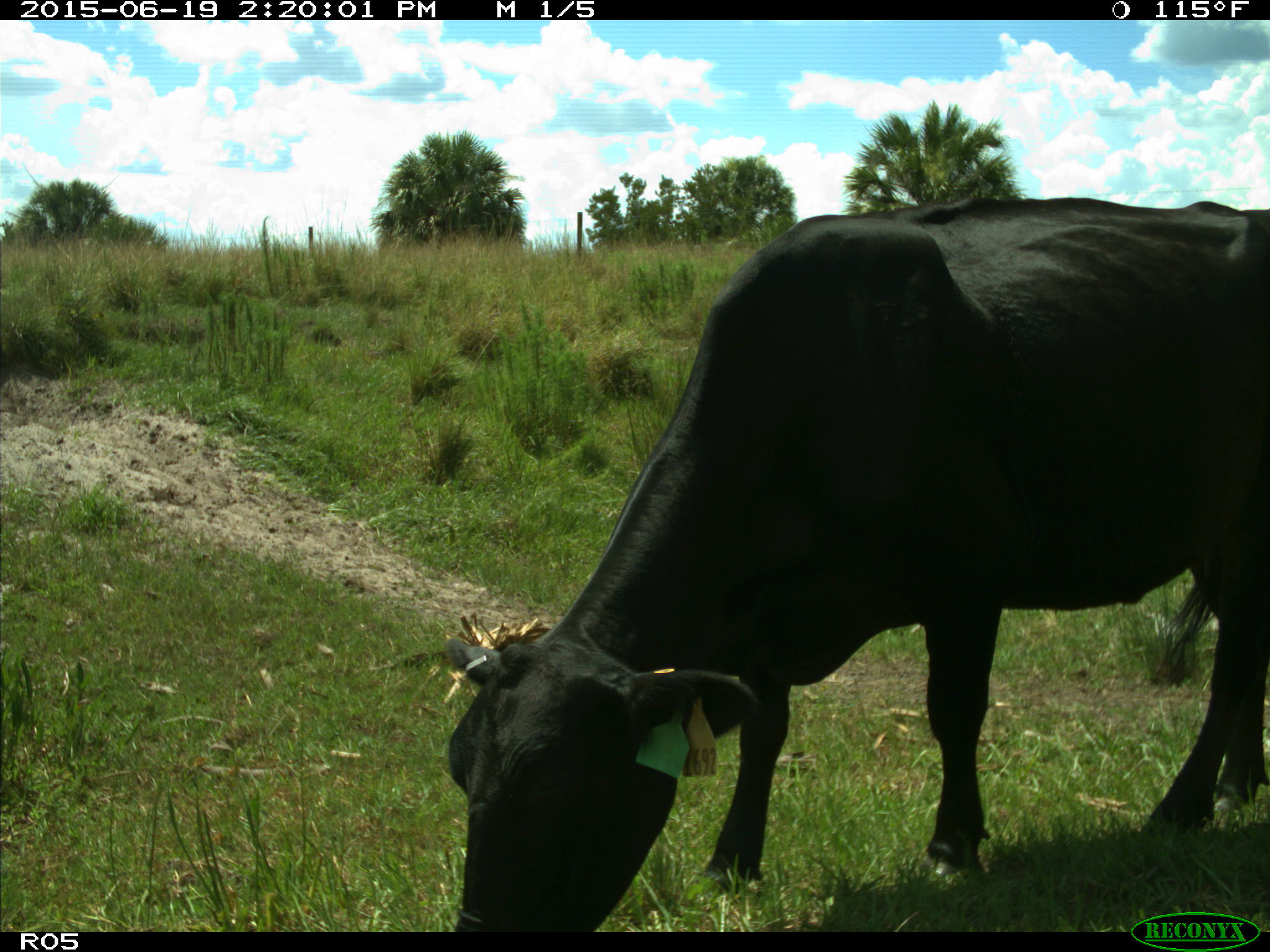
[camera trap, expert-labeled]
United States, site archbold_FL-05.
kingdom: Animalia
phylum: Chordata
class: Mammalia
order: Artiodactyla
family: Bovidae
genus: Bos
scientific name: Bos taurus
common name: domestic cow